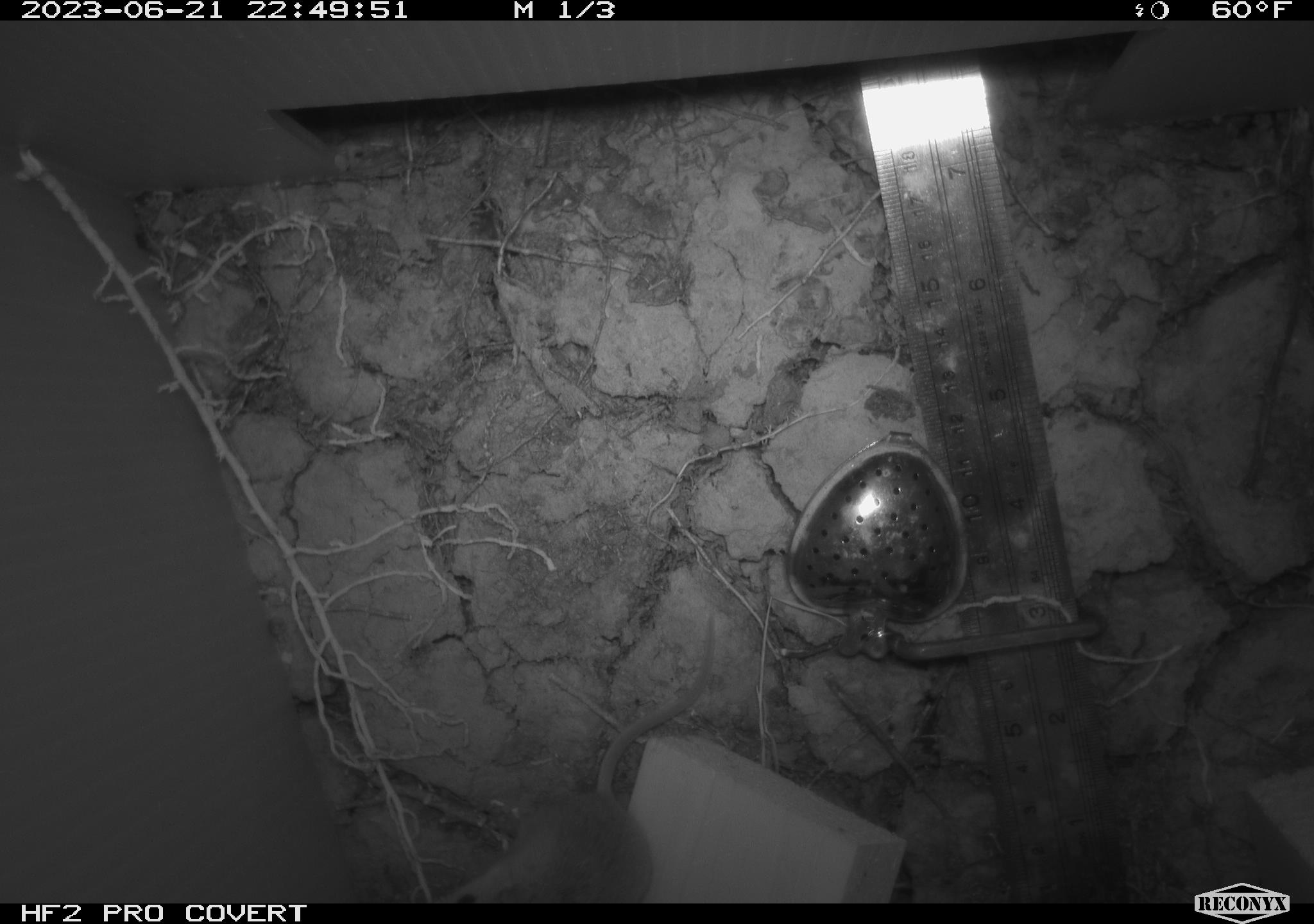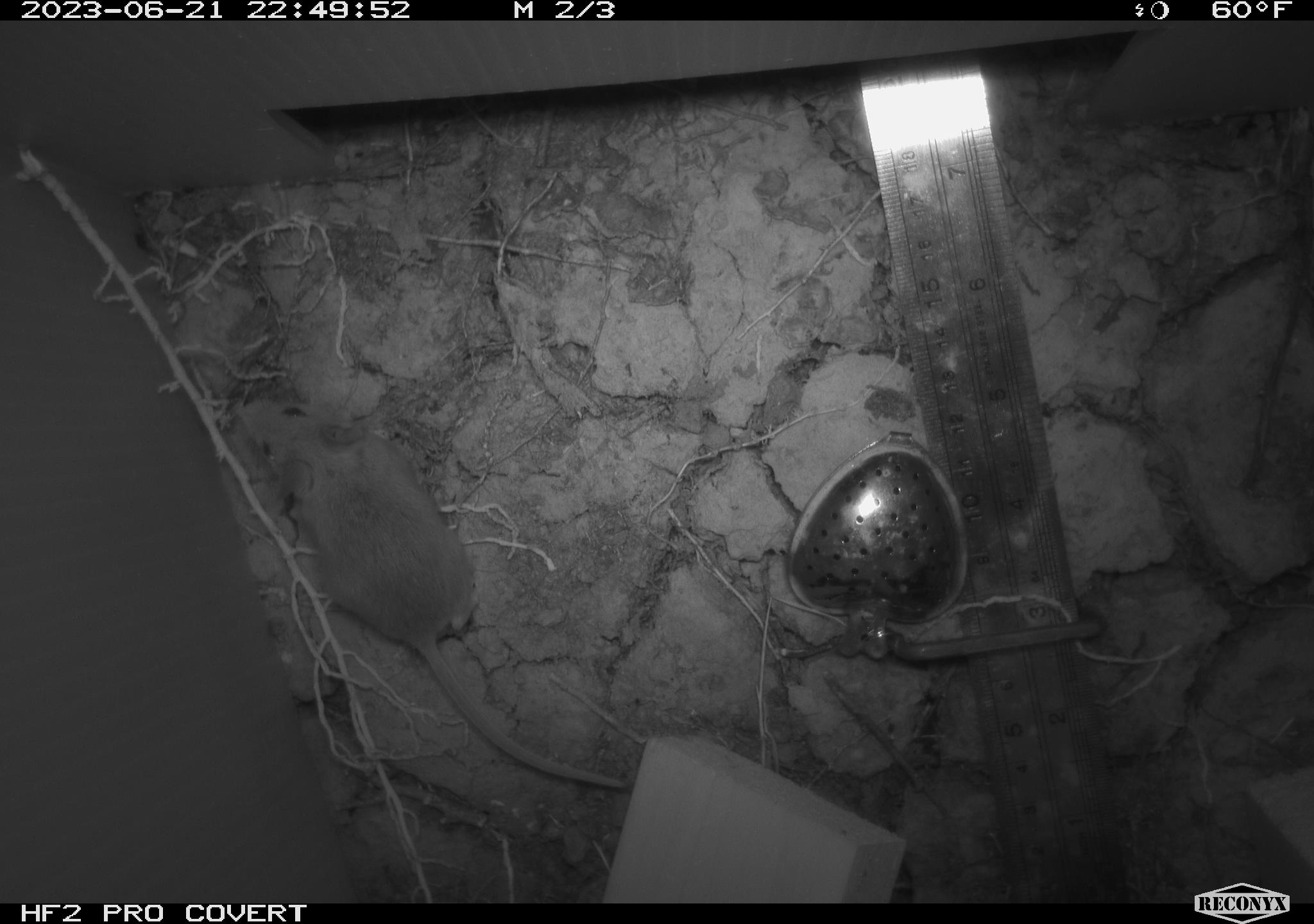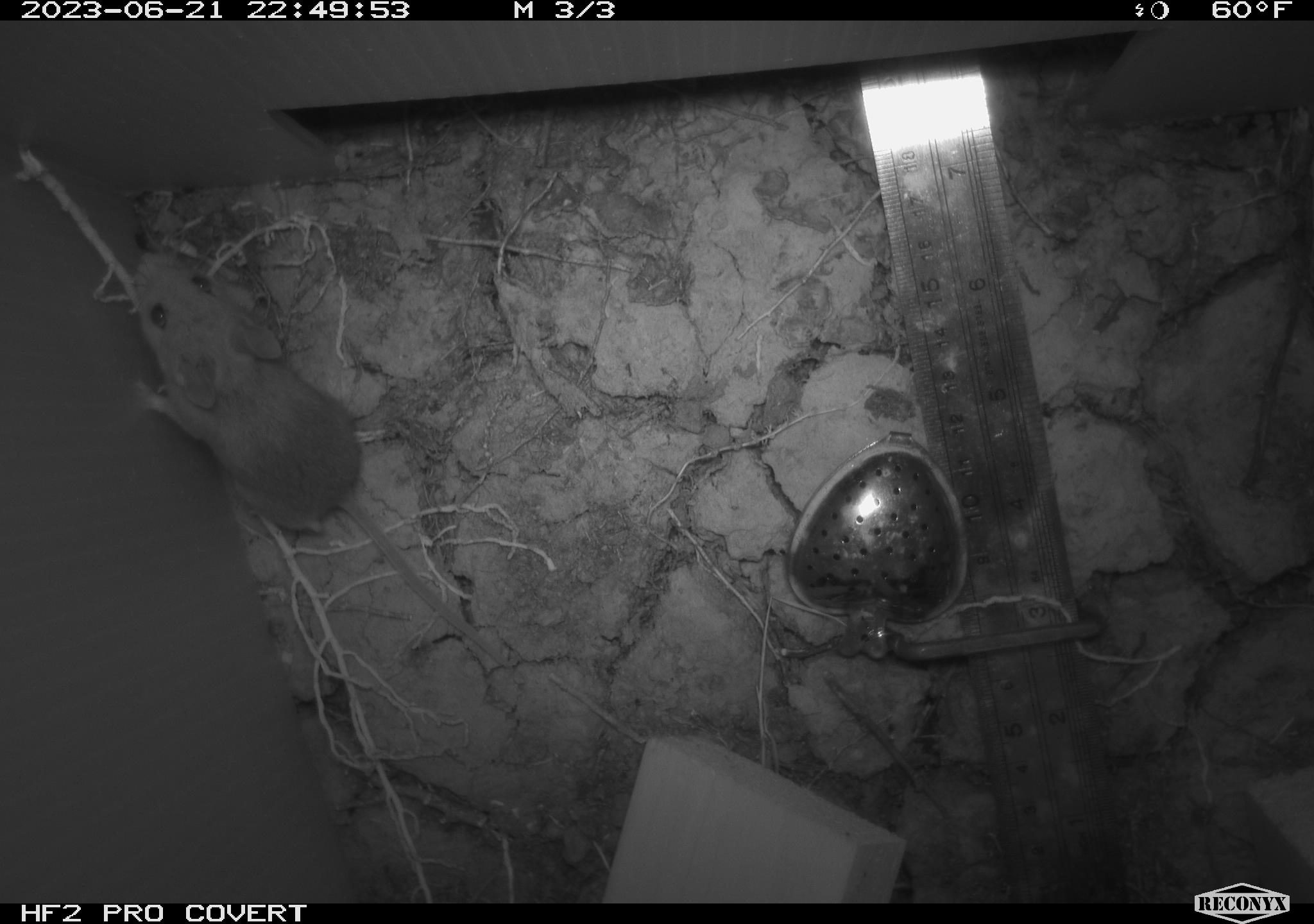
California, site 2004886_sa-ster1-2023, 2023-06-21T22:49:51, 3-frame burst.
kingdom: Animalia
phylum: Chordata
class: Mammalia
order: Rodentia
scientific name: Rodentia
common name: mouse species